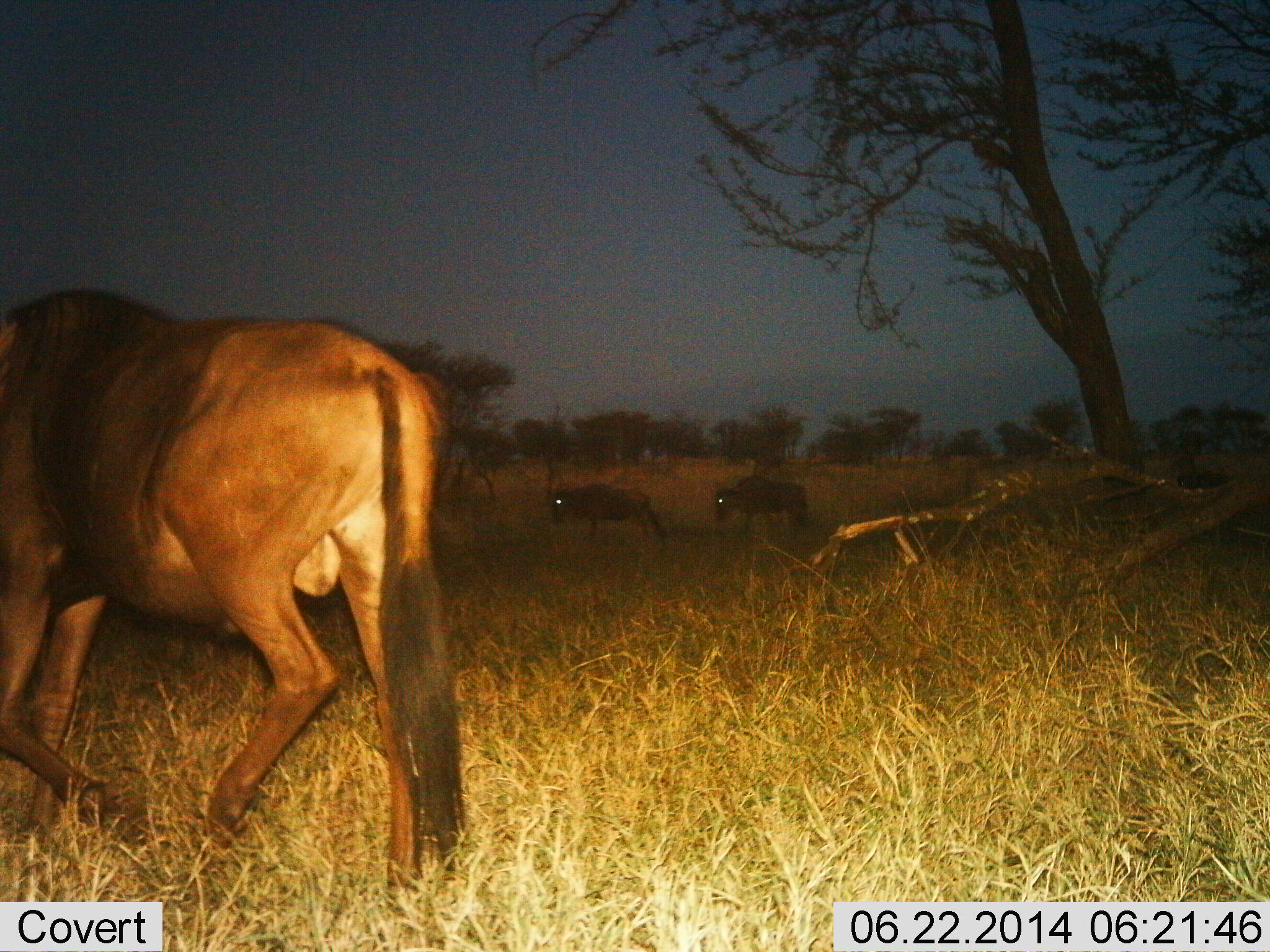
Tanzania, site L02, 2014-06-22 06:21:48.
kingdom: Animalia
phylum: Chordata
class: Mammalia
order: Artiodactyla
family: Bovidae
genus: Connochaetes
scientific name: Connochaetes taurinus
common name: blue wildebeest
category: wildebeest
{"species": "wildebeest (blue wildebeest) (Connochaetes taurinus)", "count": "3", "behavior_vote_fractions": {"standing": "10%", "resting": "0%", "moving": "90%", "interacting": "0%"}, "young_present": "0%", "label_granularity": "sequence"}